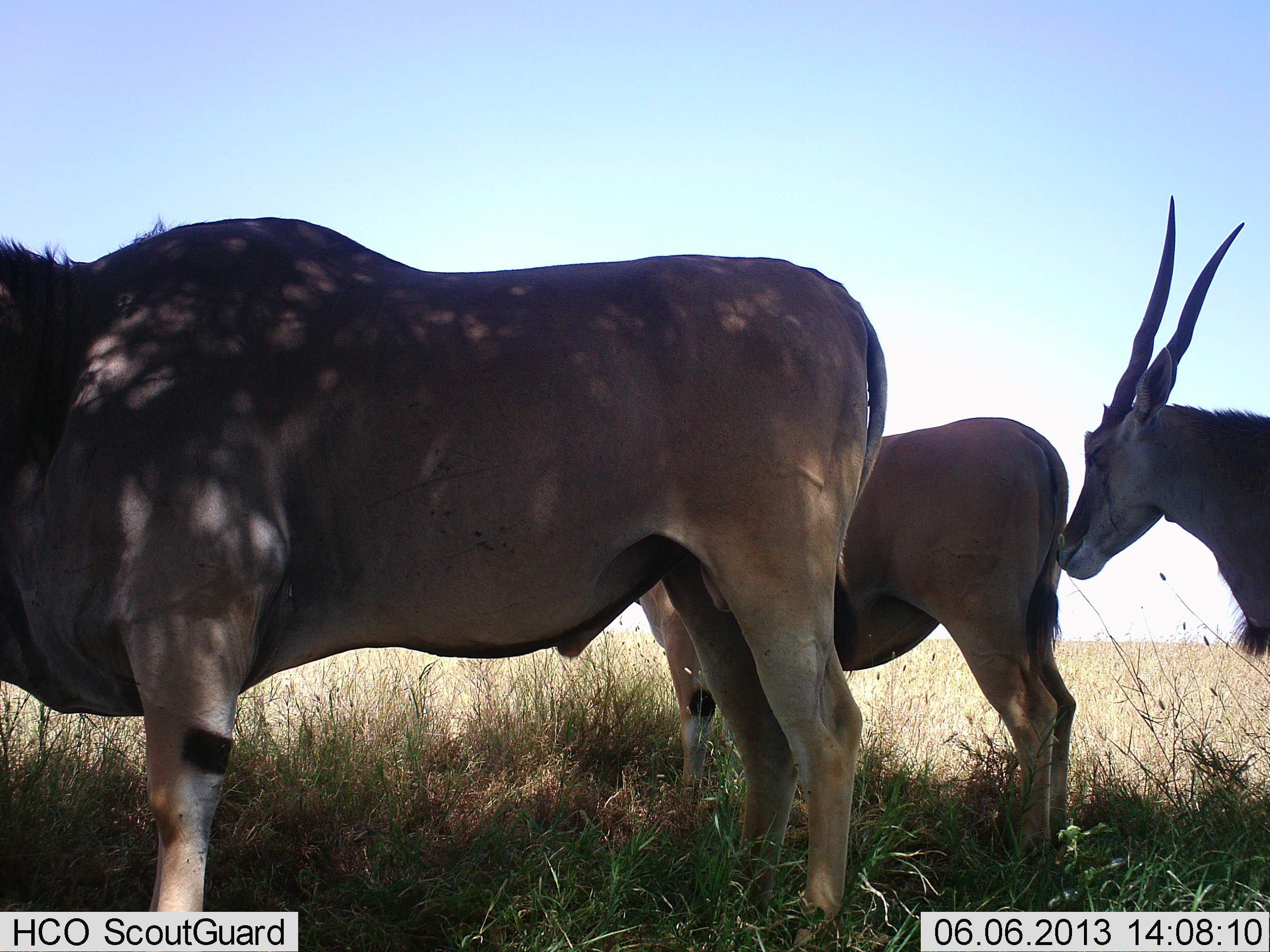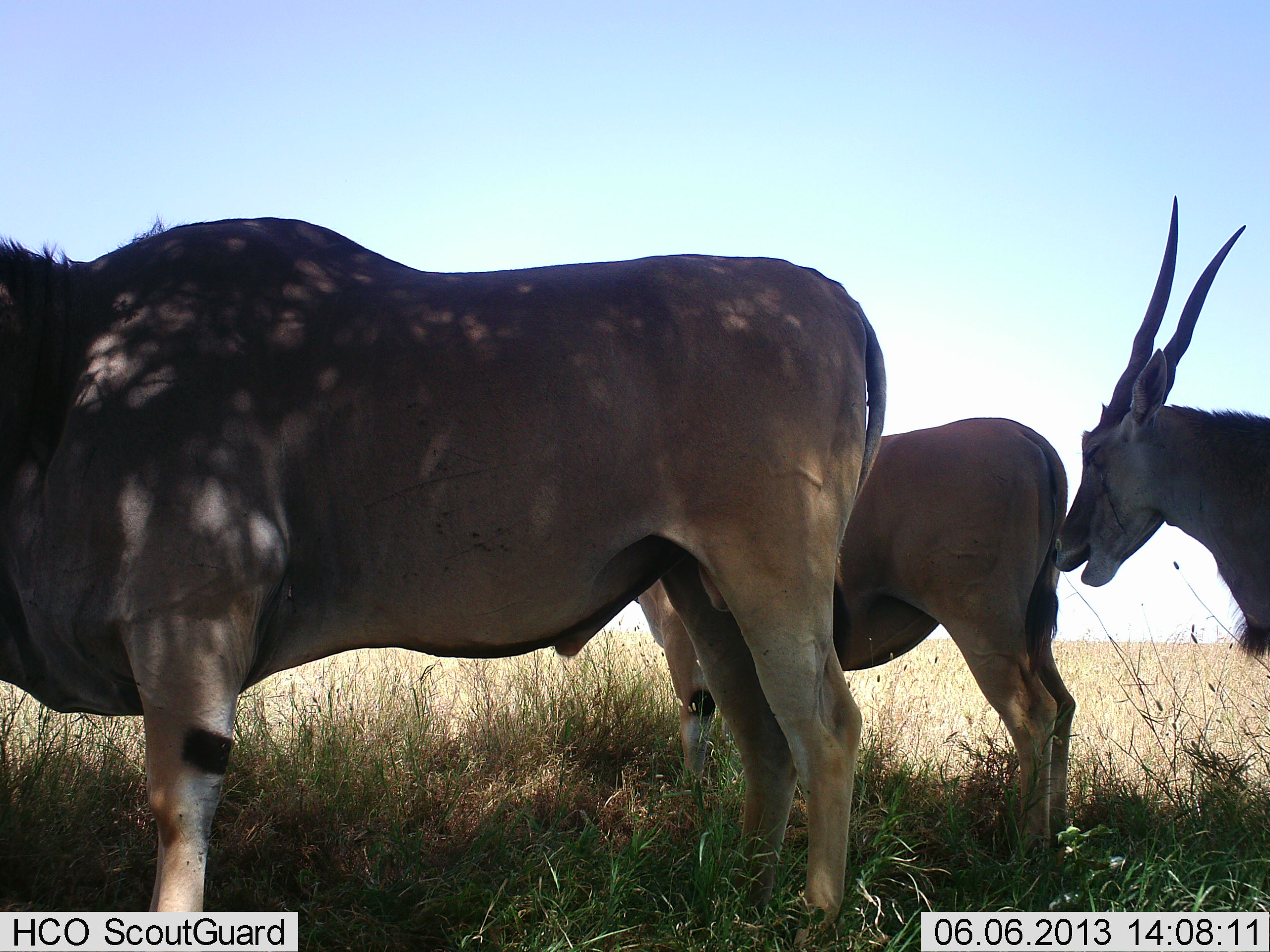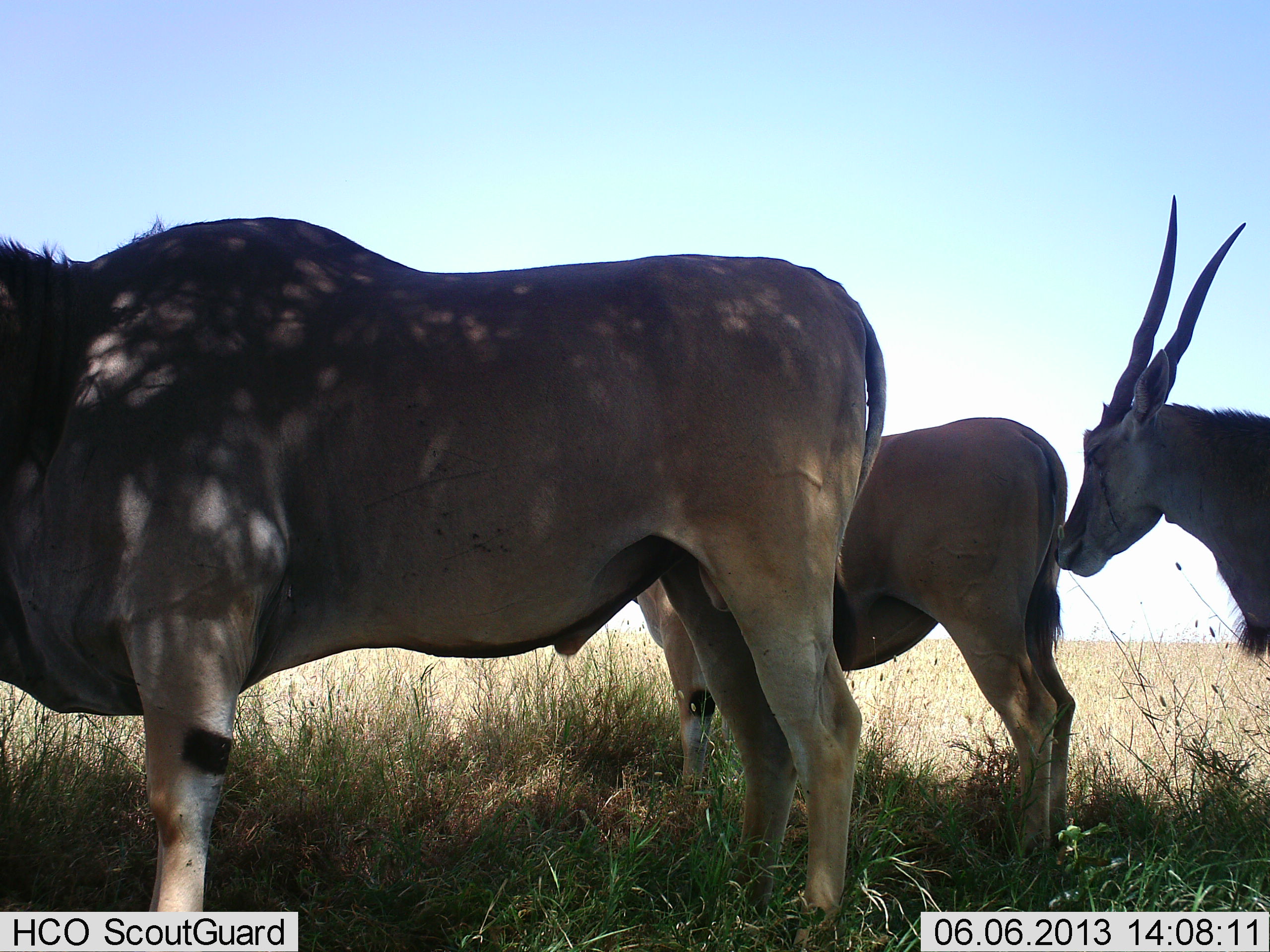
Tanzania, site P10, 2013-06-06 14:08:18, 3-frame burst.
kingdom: Animalia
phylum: Chordata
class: Mammalia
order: Artiodactyla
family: Bovidae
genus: Tragelaphus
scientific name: Tragelaphus oryx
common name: eland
Eland (Tragelaphus oryx), count 3. Behavior (volunteer vote fractions): standing 96%, resting 0%, moving 0%, interacting 0%. Young present (vote fraction): 4%. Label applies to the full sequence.